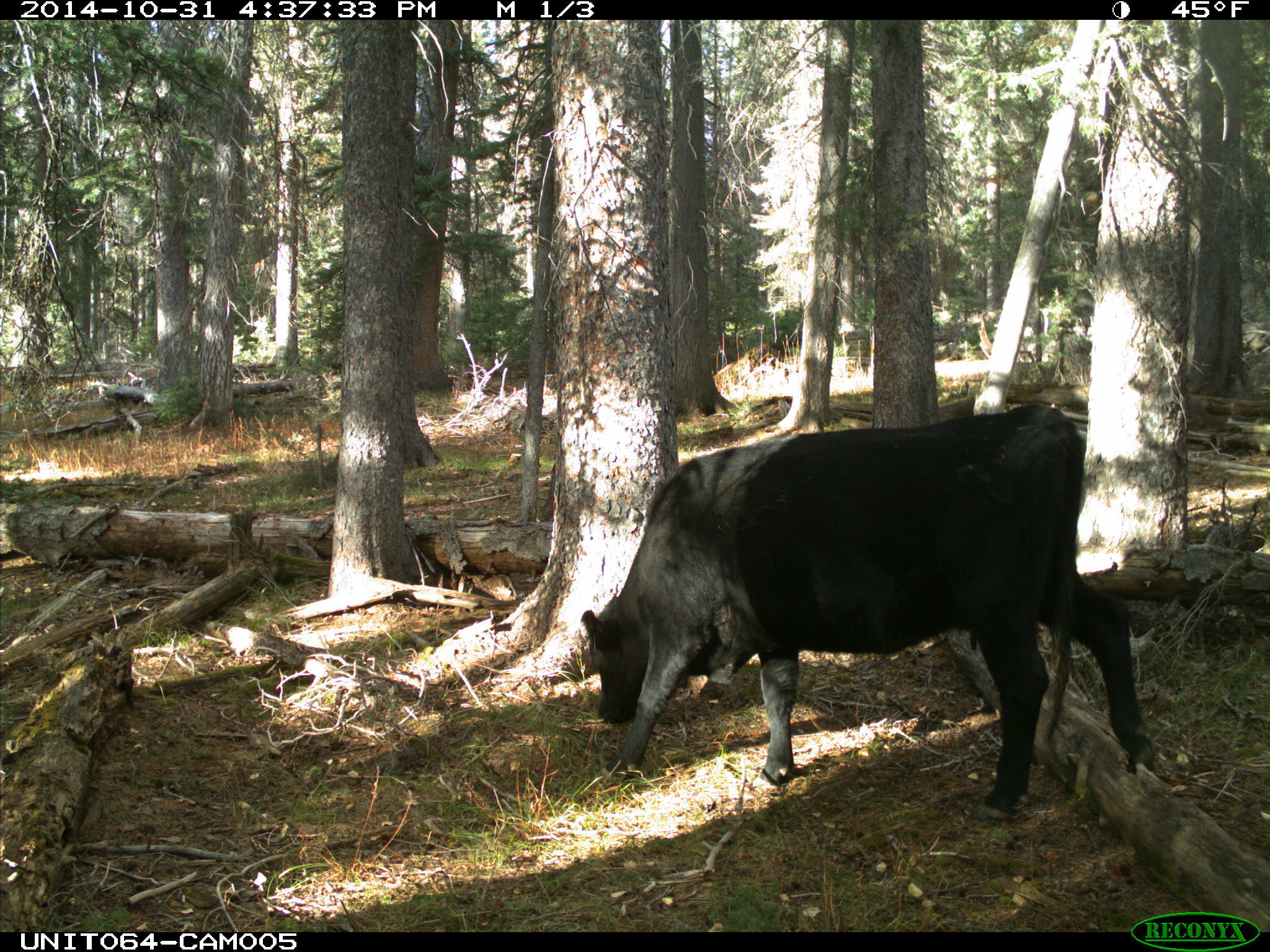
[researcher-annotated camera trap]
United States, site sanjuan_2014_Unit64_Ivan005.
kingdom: Animalia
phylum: Chordata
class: Mammalia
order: Artiodactyla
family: Bovidae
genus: Bos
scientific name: Bos taurus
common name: domestic cow